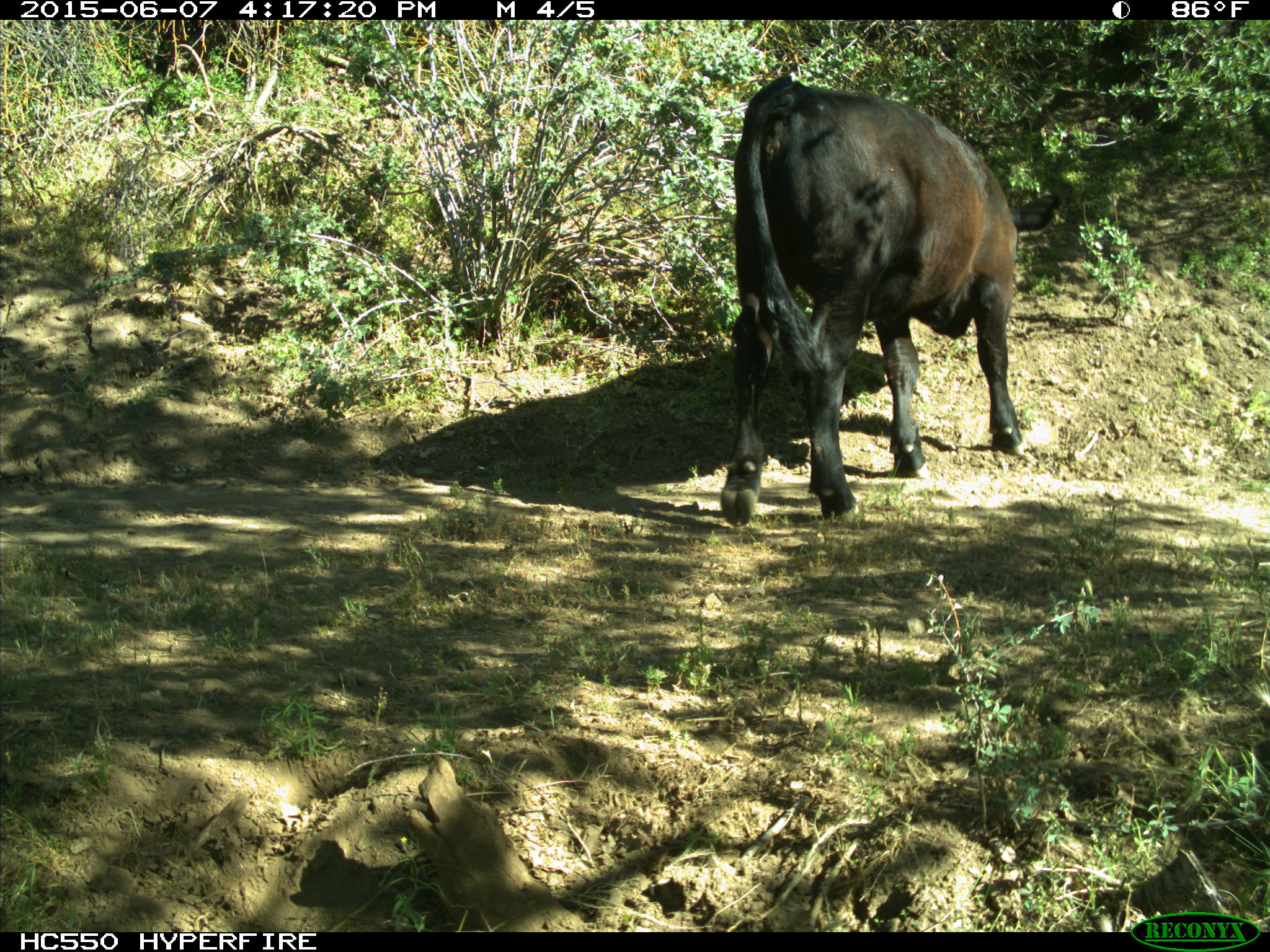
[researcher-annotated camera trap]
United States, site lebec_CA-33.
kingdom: Animalia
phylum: Chordata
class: Mammalia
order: Artiodactyla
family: Bovidae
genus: Bos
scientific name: Bos taurus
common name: domestic cow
Bos taurus (domestic cow).